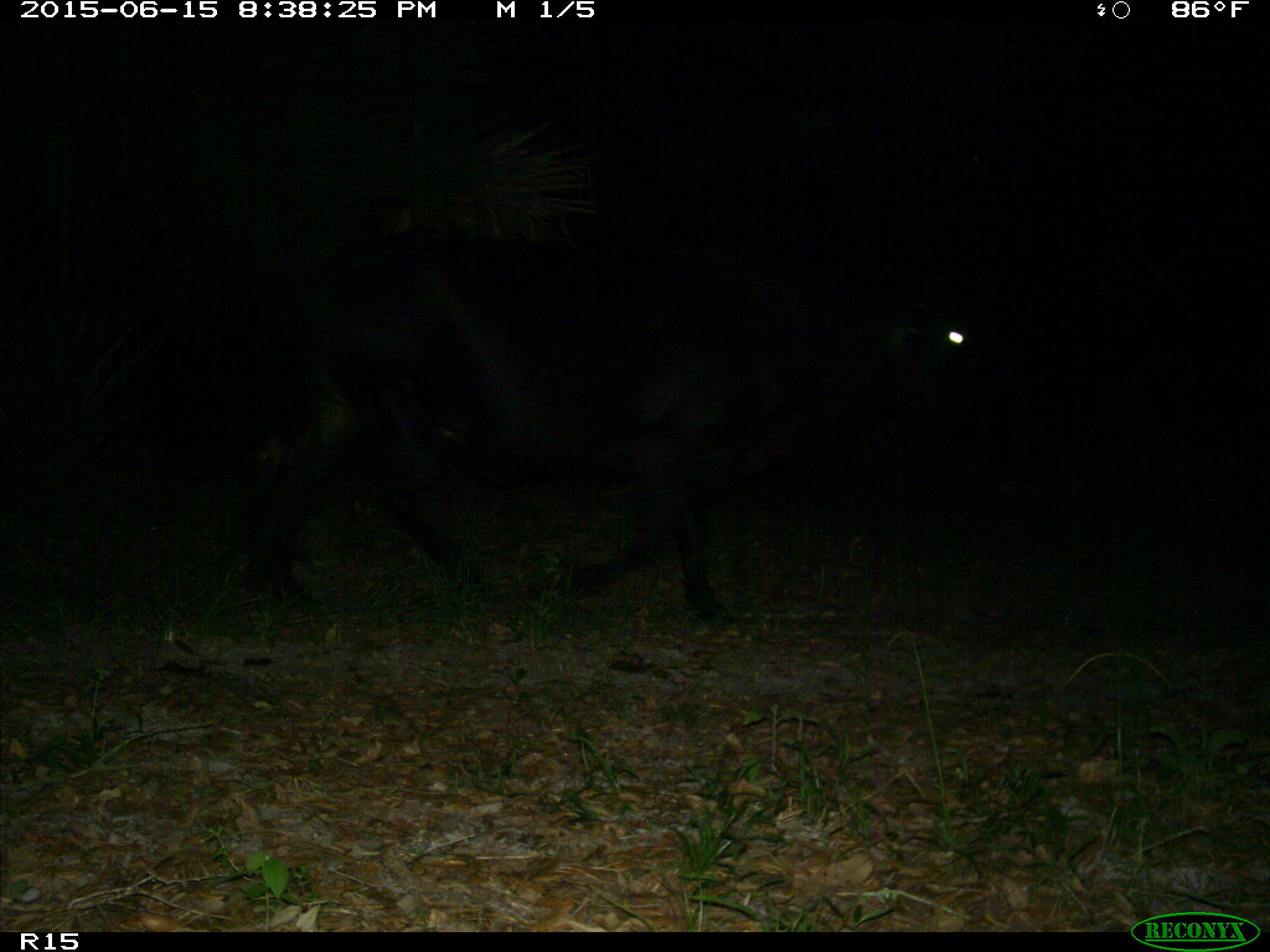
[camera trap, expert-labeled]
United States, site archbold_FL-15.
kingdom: Animalia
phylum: Chordata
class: Mammalia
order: Artiodactyla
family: Bovidae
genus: Bos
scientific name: Bos taurus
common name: domestic cow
Bos taurus (domestic cow).